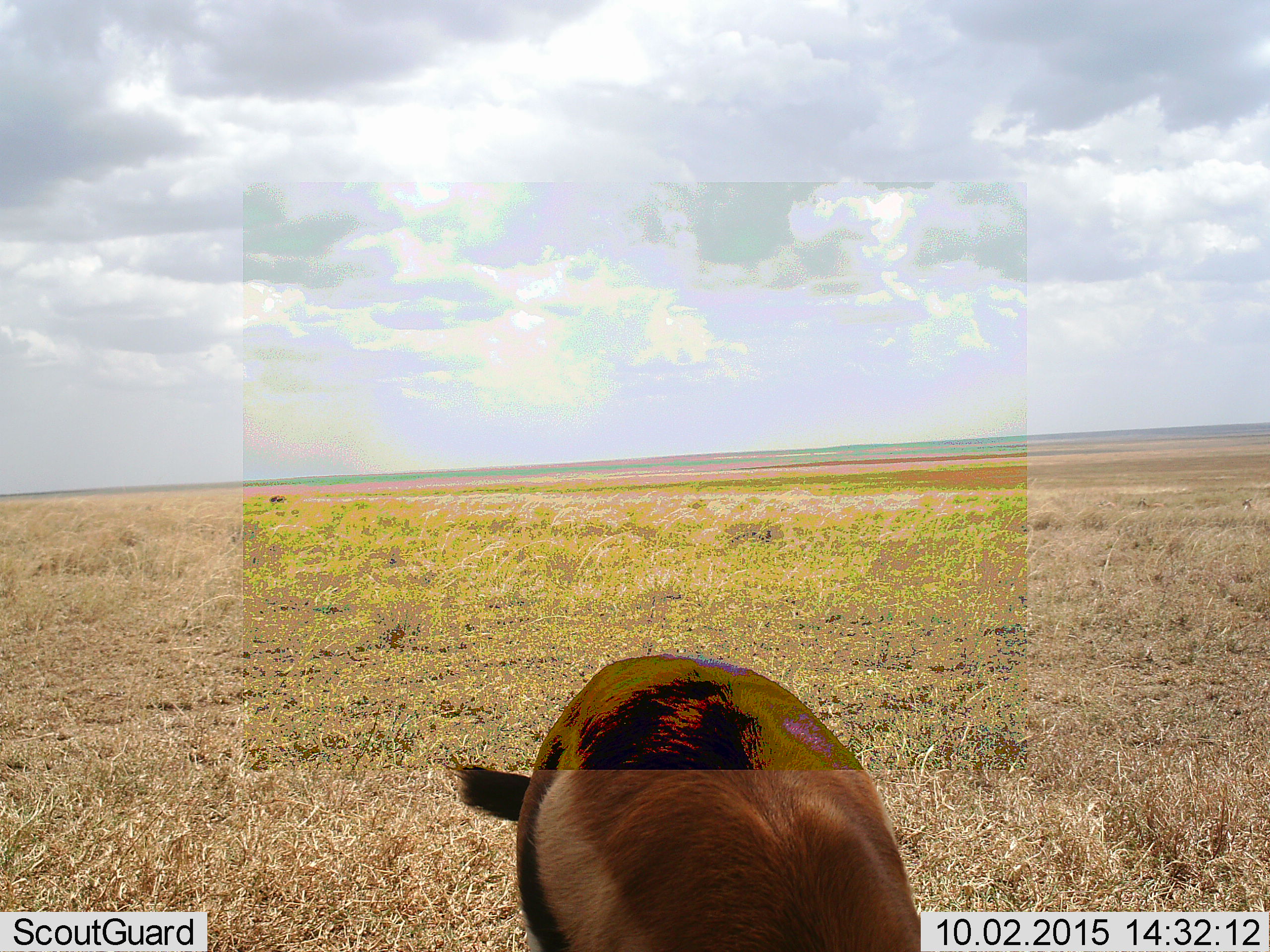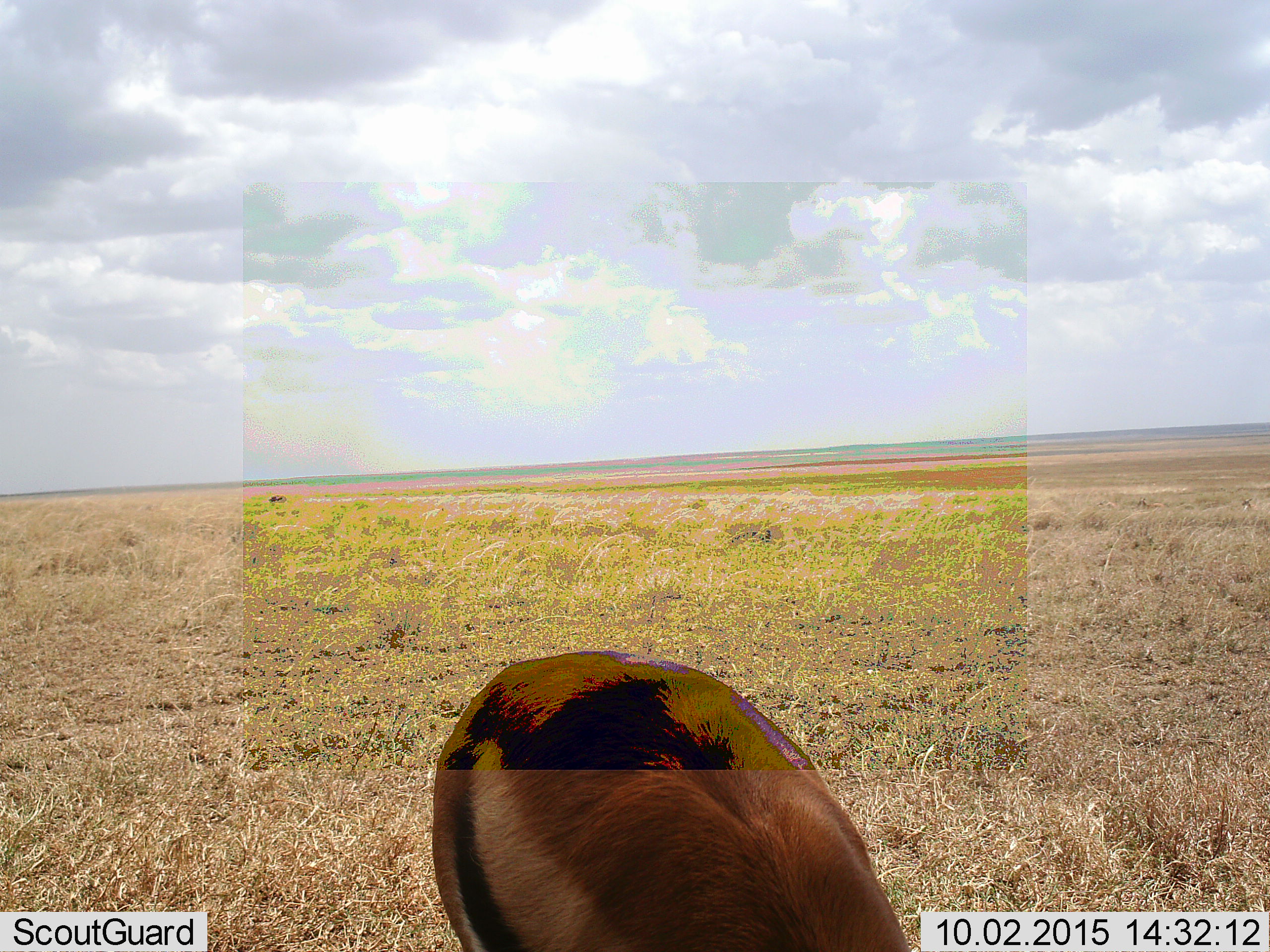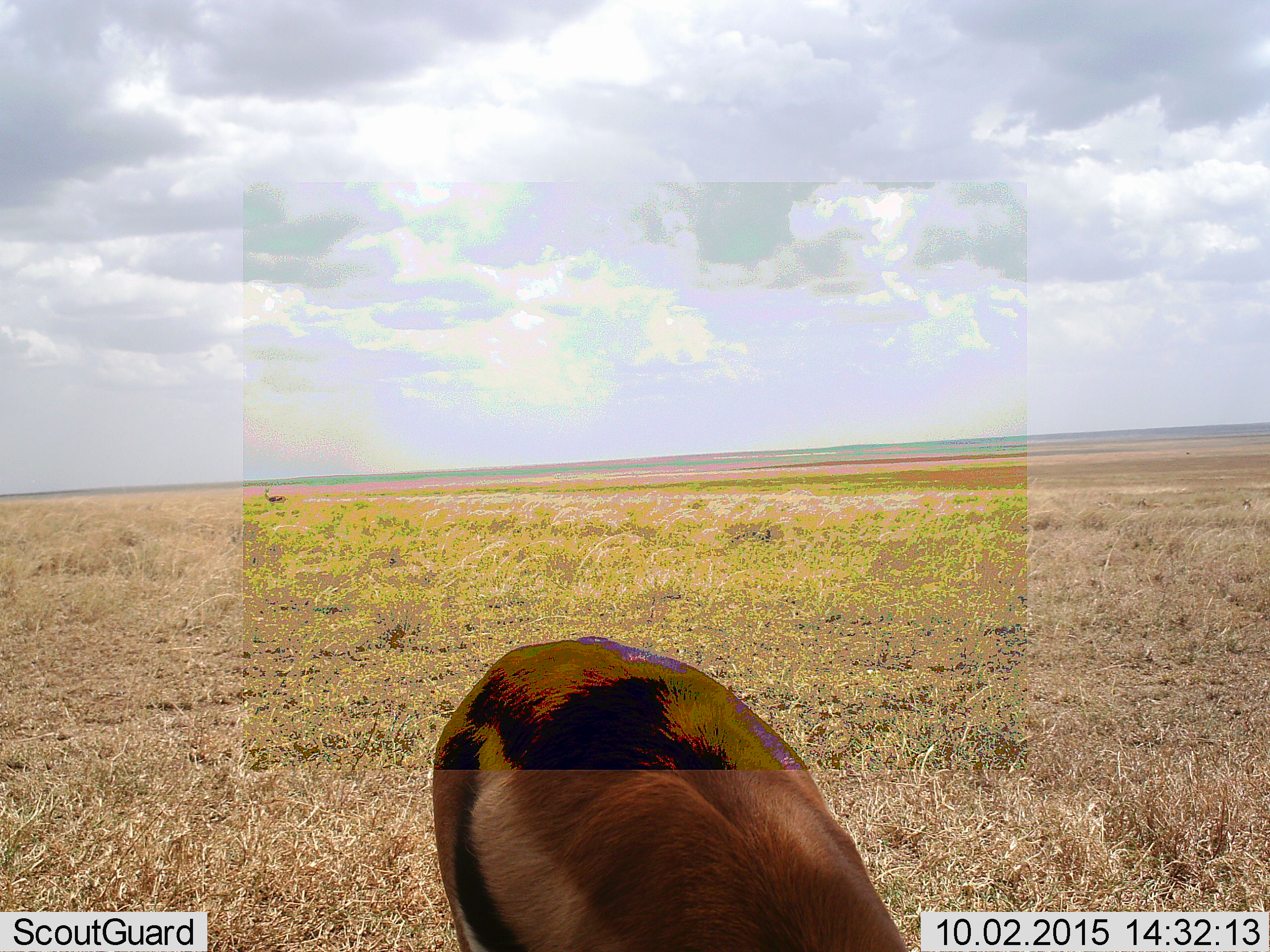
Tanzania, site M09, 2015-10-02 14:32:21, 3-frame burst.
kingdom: Animalia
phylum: Chordata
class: Mammalia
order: Artiodactyla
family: Bovidae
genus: Eudorcas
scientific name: Eudorcas thomsonii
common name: thomson's gazelle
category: gazellethomsons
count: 2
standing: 44%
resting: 33%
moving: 11%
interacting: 0%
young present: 0%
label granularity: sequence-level